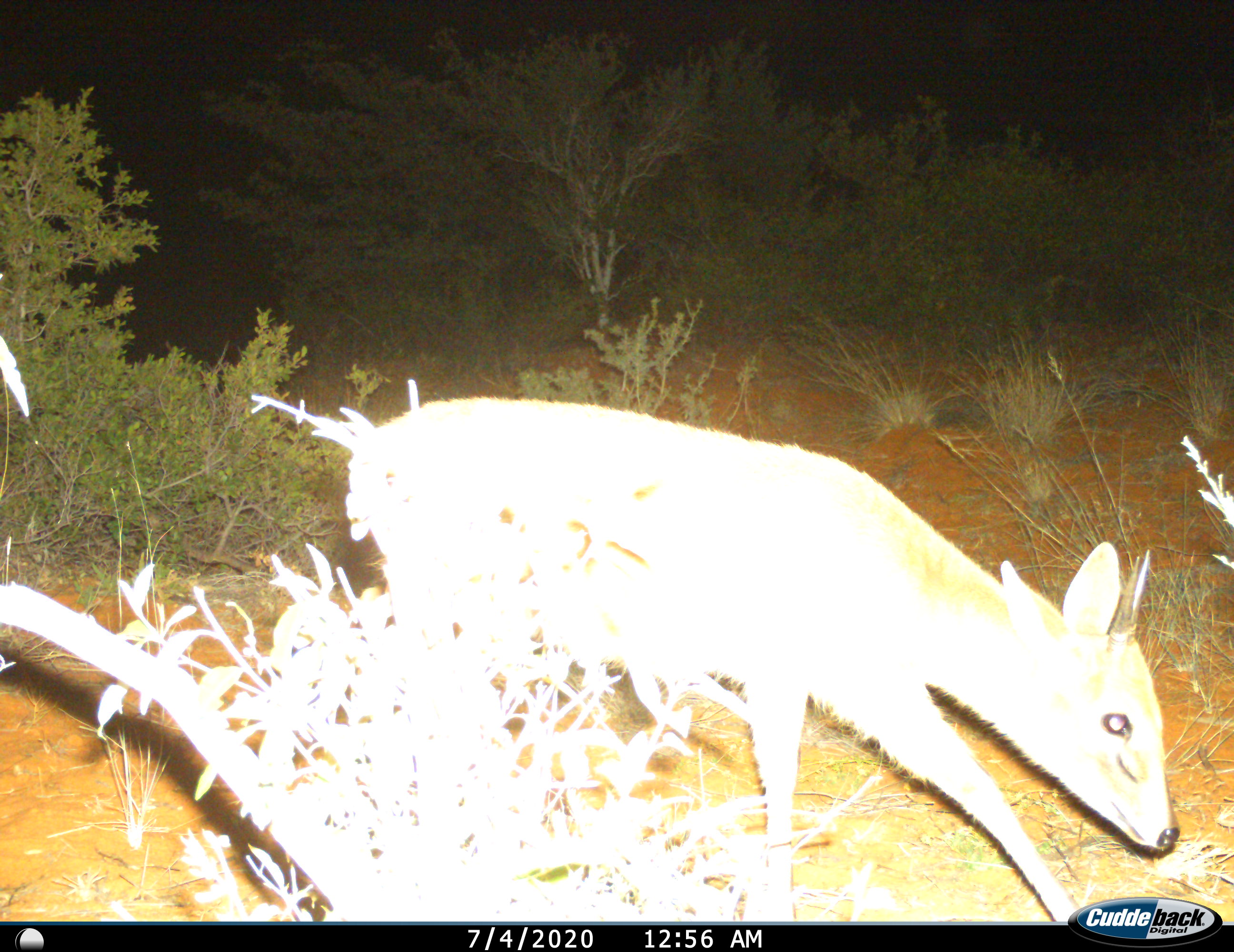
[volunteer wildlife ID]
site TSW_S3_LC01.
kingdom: Animalia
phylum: Chordata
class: Mammalia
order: Artiodactyla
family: Bovidae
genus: Sylvicapra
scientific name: Sylvicapra grimmia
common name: common duiker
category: duikercommongrey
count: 1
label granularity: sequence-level